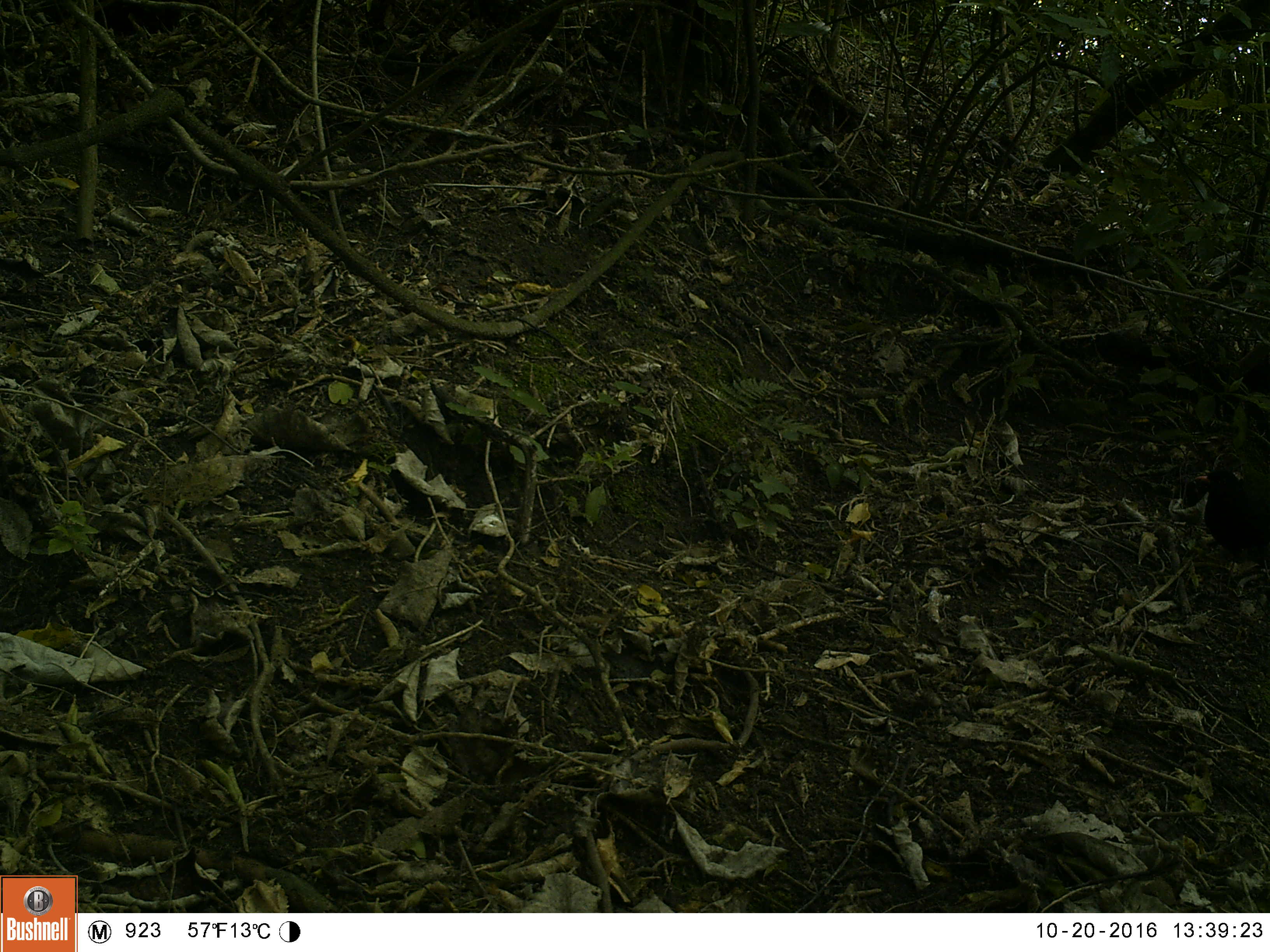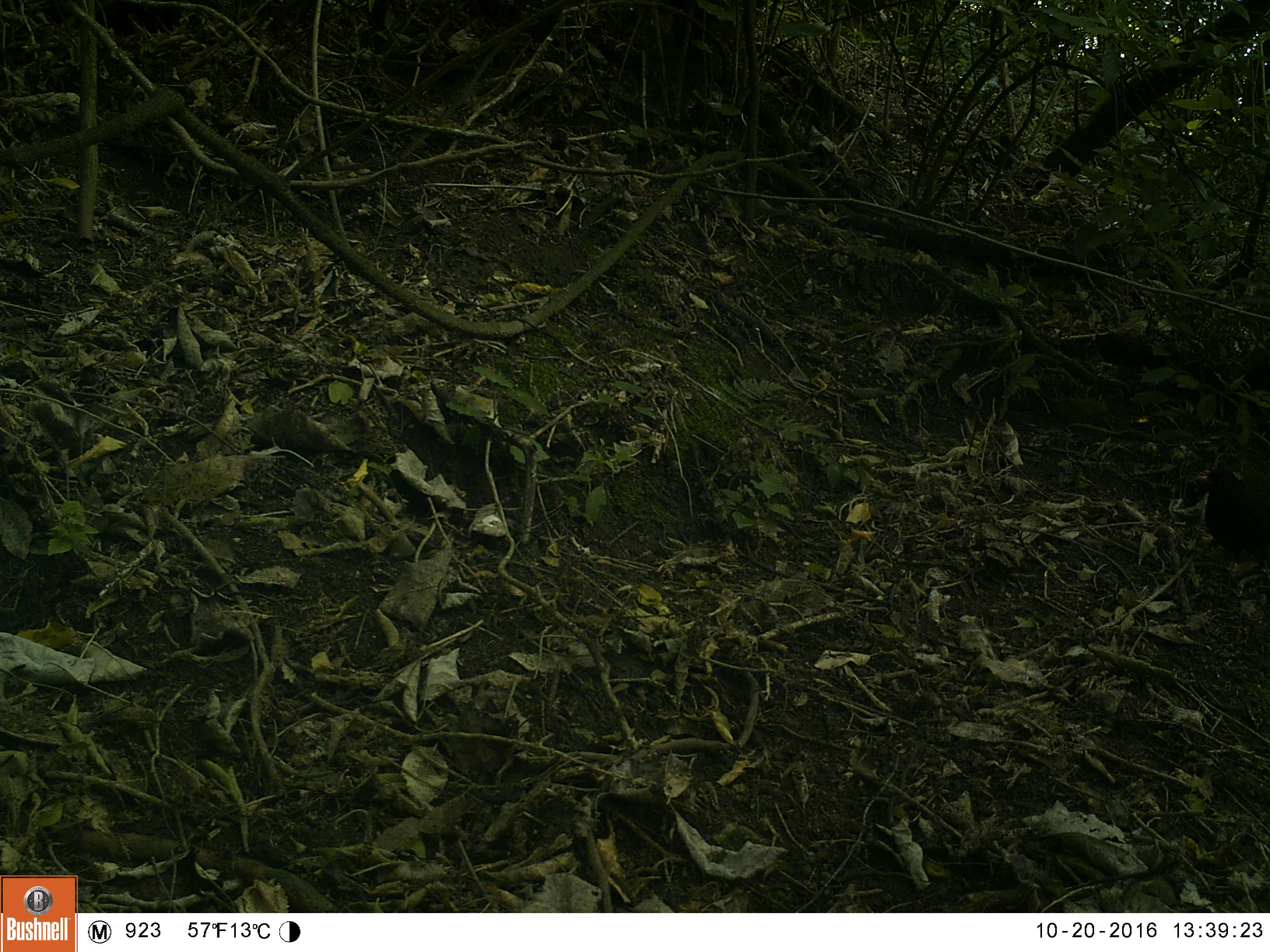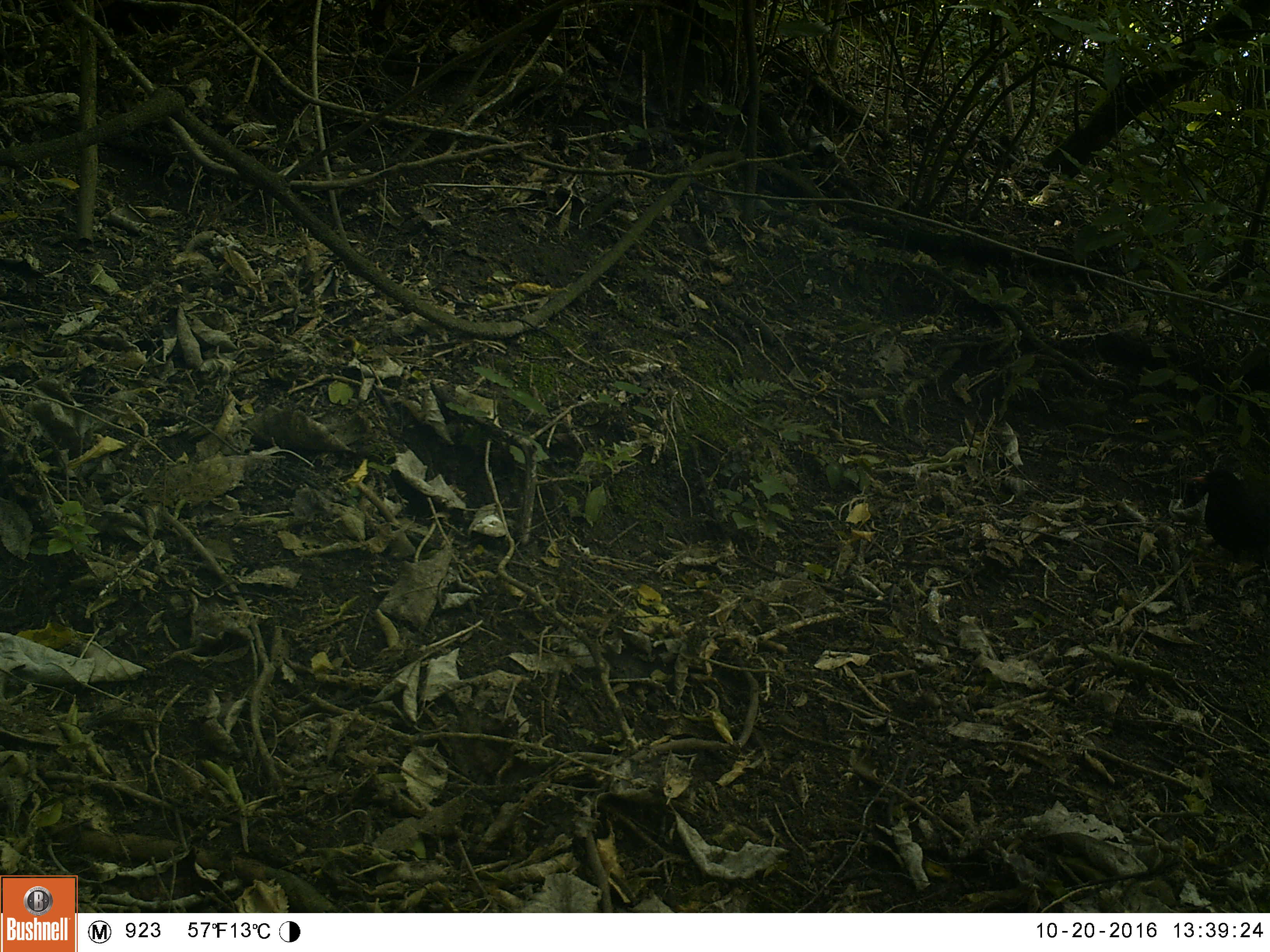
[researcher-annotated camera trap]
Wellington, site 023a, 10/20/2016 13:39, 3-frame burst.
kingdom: Animalia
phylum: Chordata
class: Aves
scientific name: Aves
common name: bird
Bird (Aves).